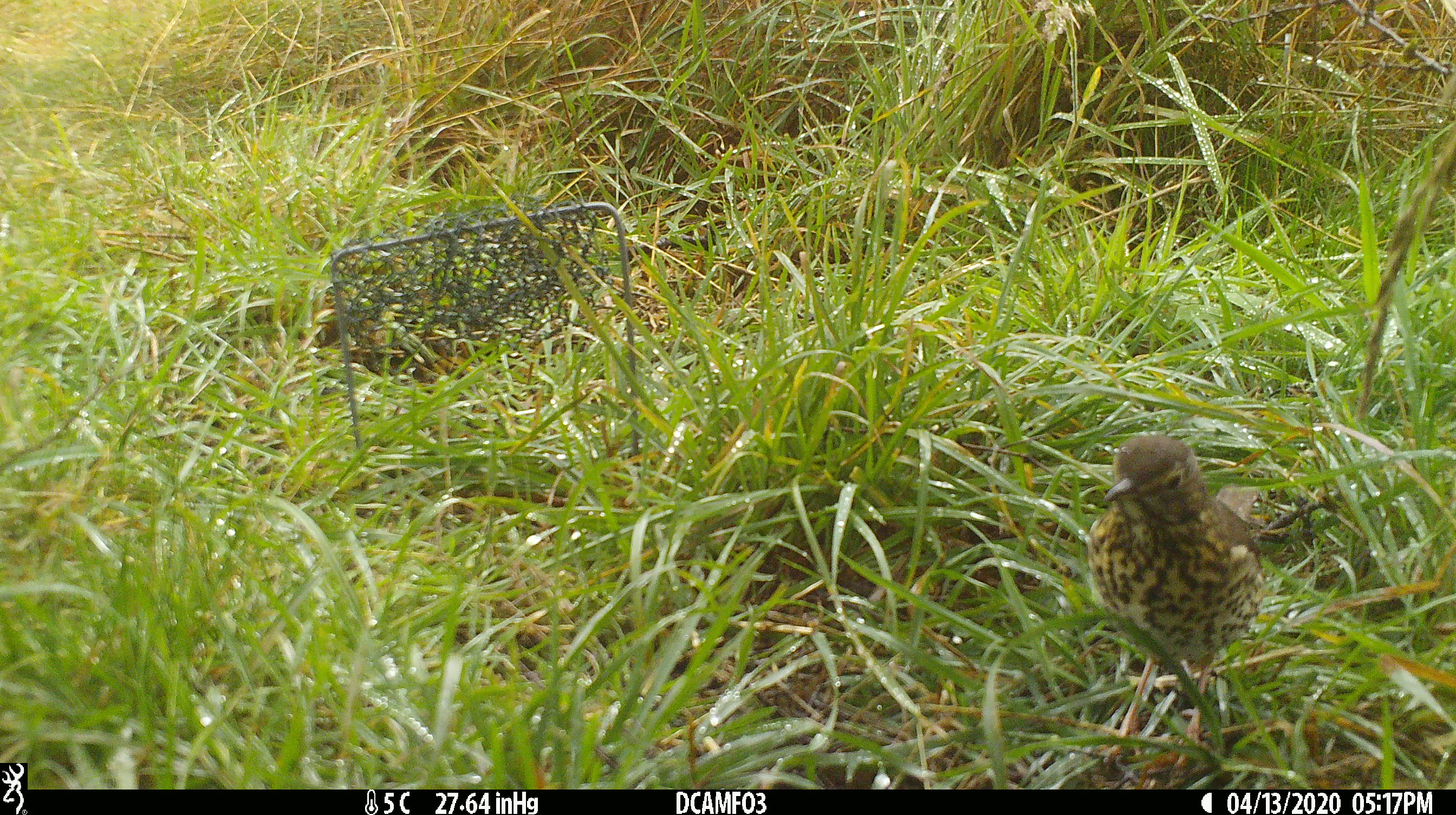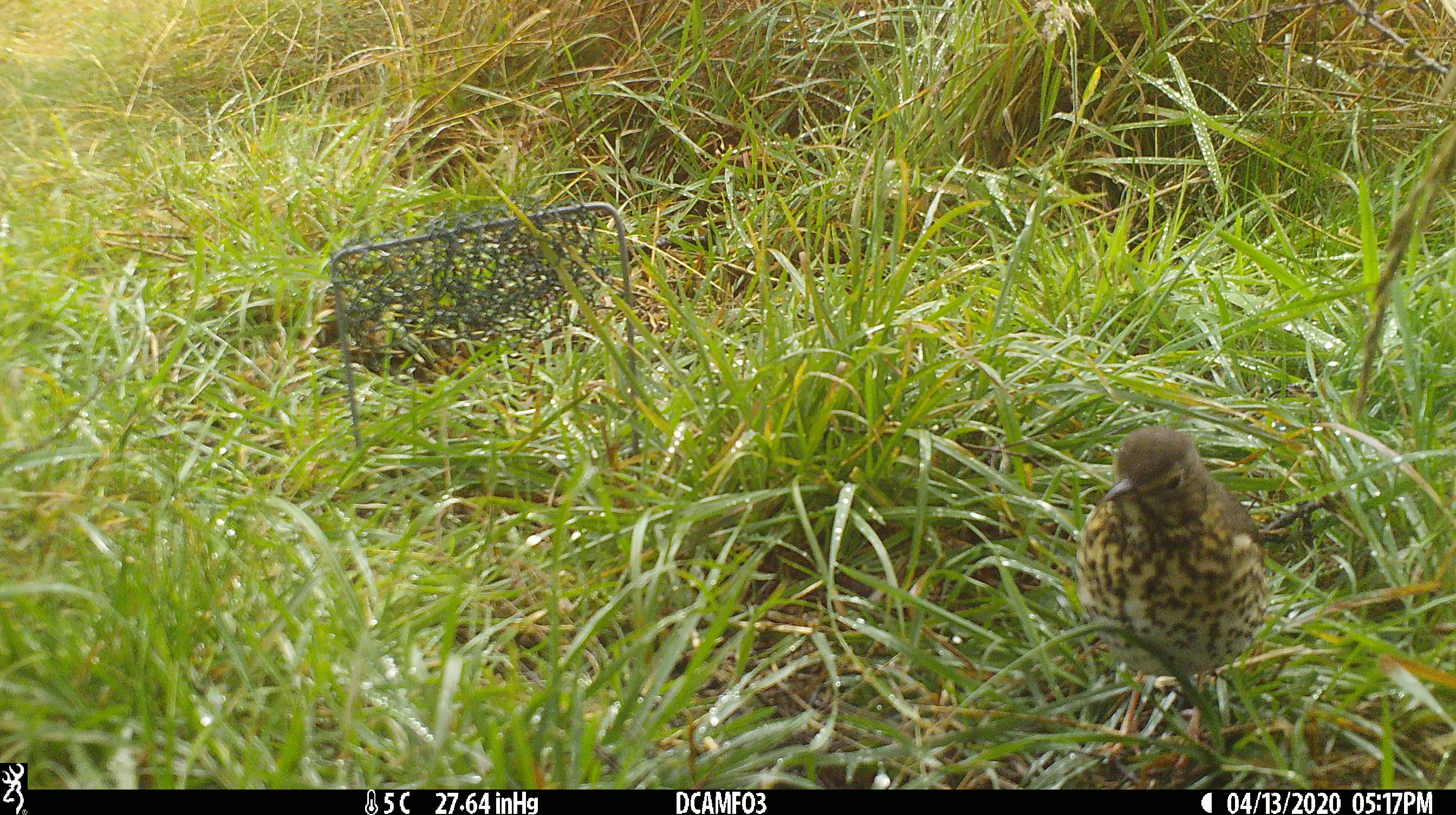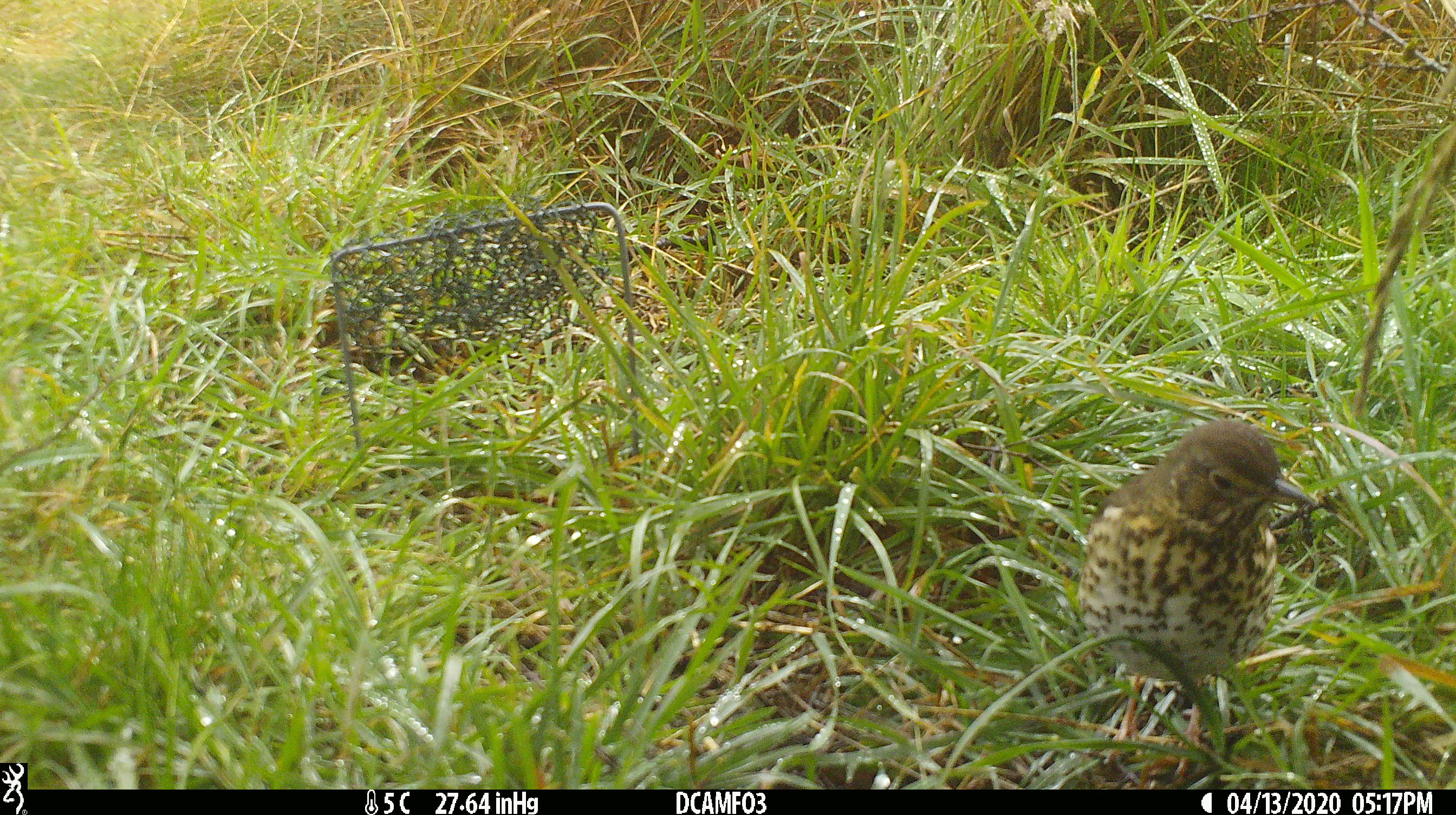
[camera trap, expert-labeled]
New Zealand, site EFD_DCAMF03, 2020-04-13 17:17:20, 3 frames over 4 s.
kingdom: Animalia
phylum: Chordata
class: Aves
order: Passeriformes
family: Turdidae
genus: Turdus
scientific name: Turdus philomelos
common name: song thrush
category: thrush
Thrush (song thrush) (Turdus philomelos).